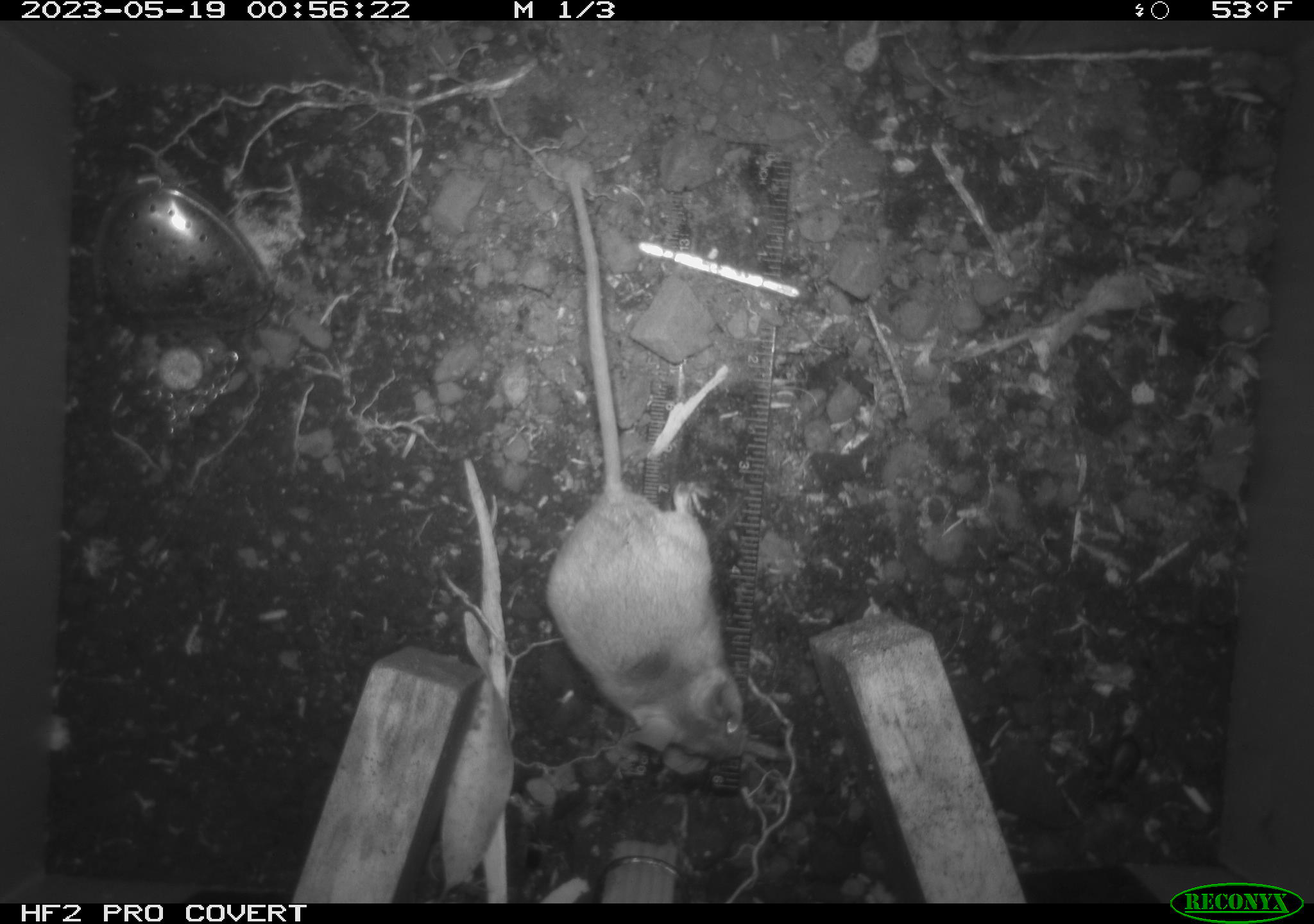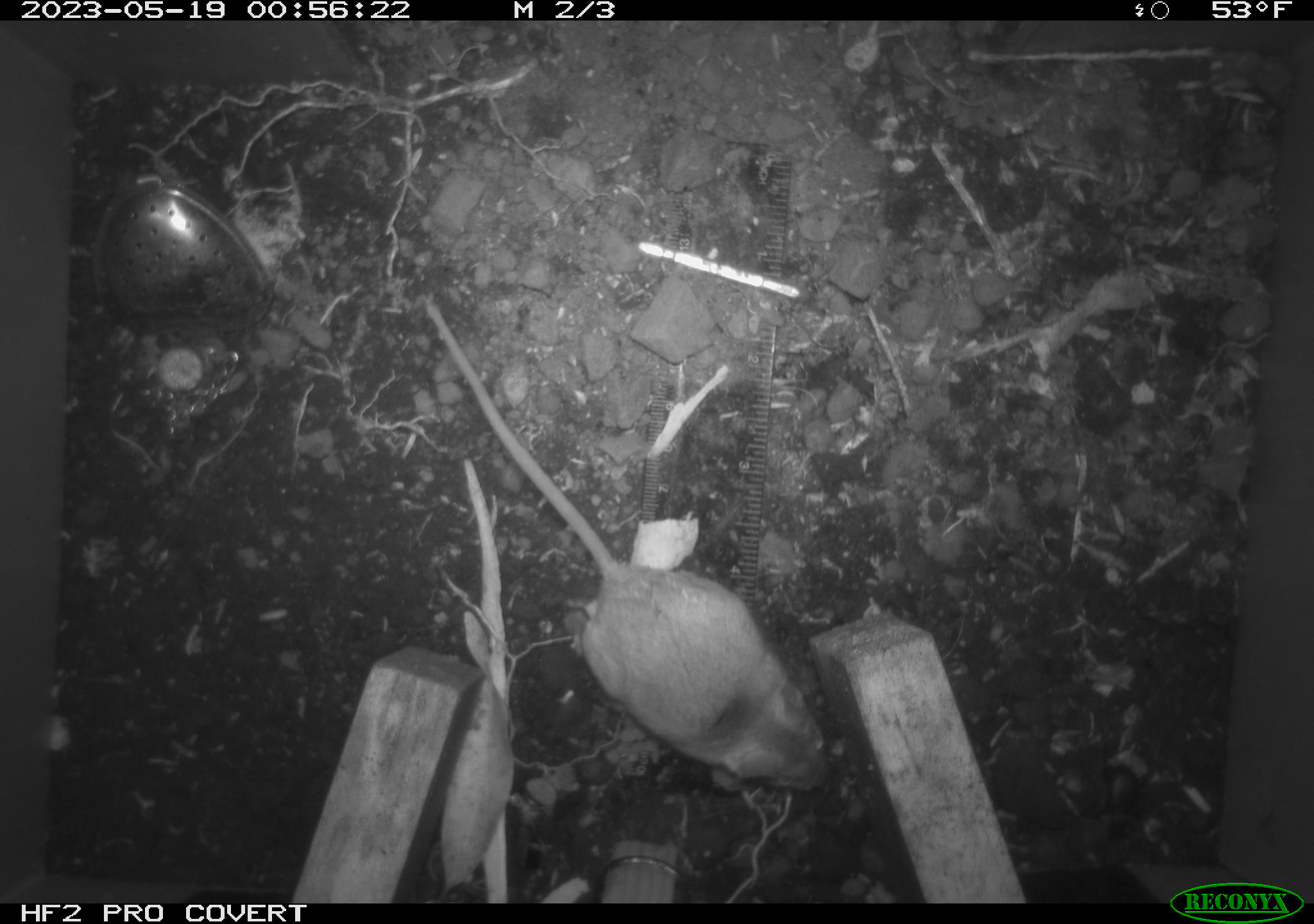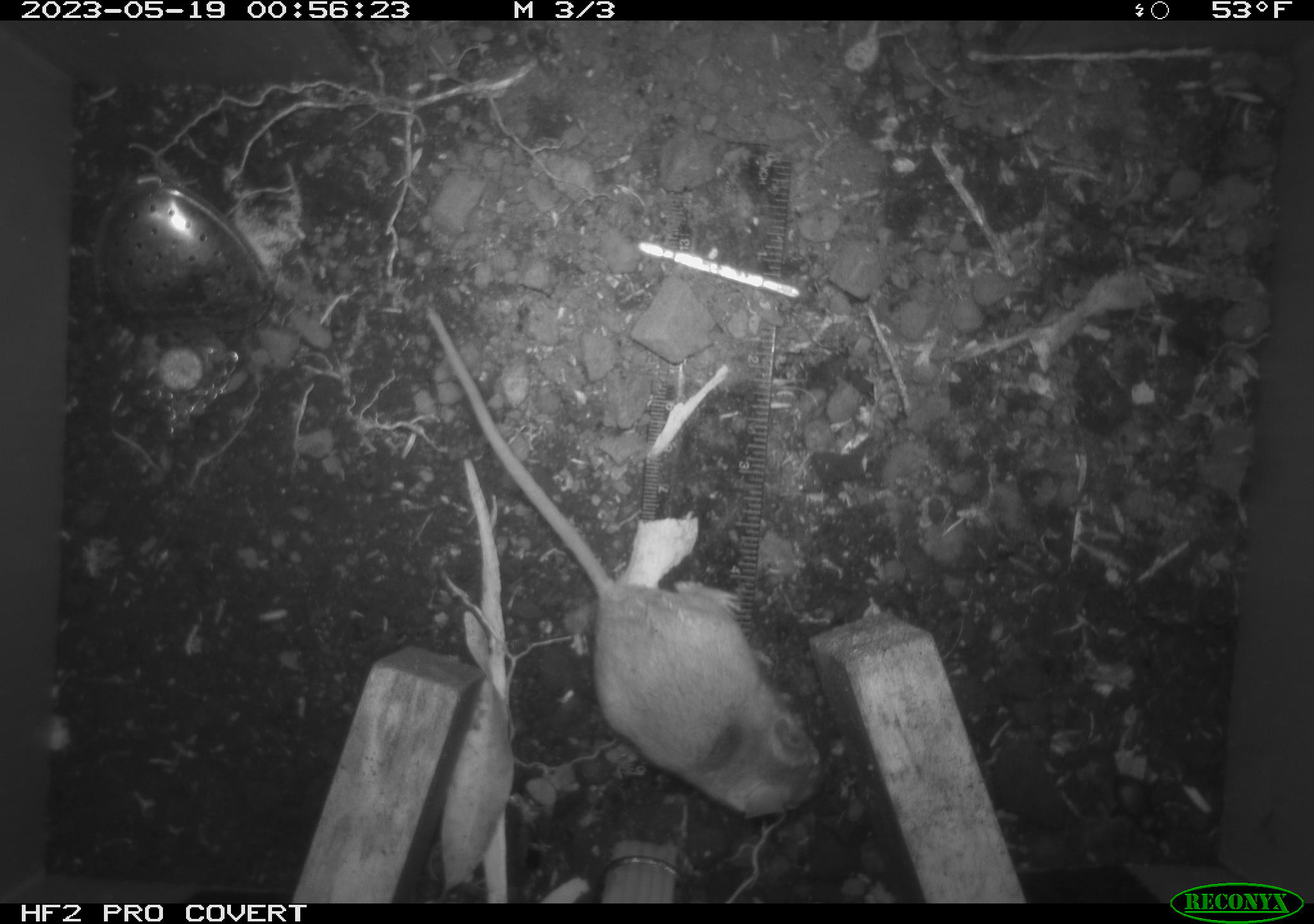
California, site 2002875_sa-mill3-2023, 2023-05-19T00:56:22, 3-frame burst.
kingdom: Animalia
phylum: Chordata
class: Mammalia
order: Rodentia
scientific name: Rodentia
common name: mouse species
Mouse species (Rodentia).